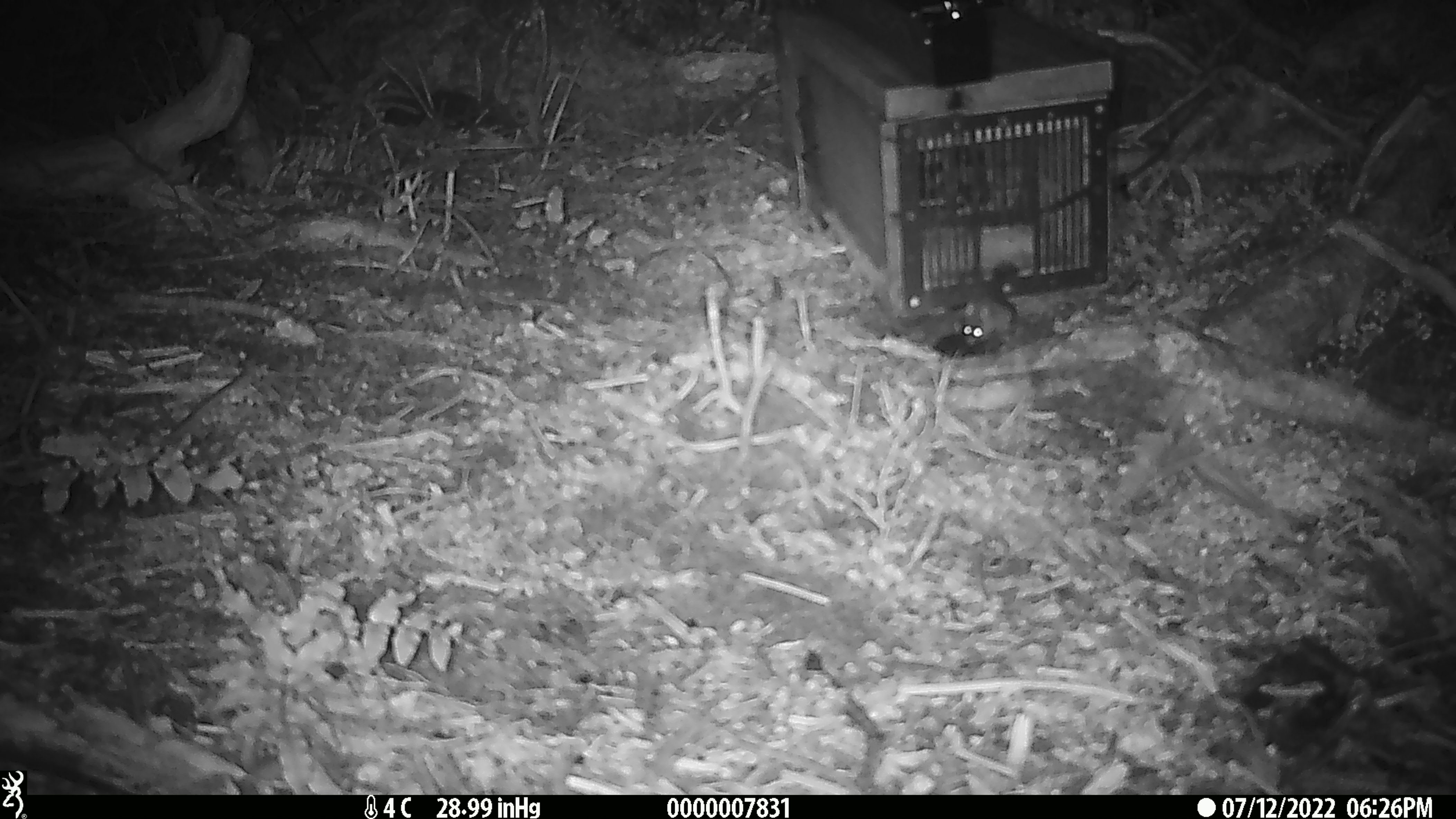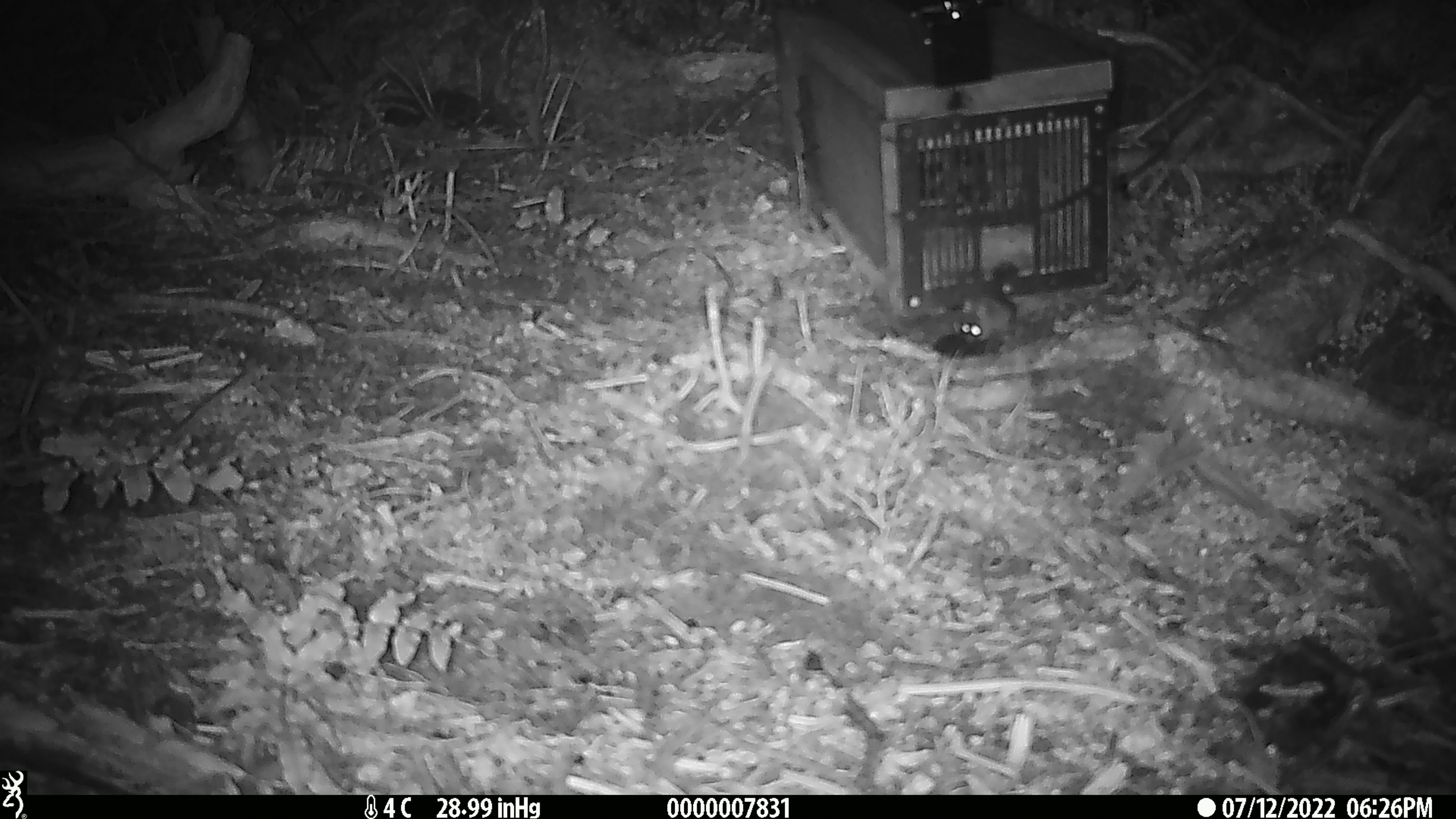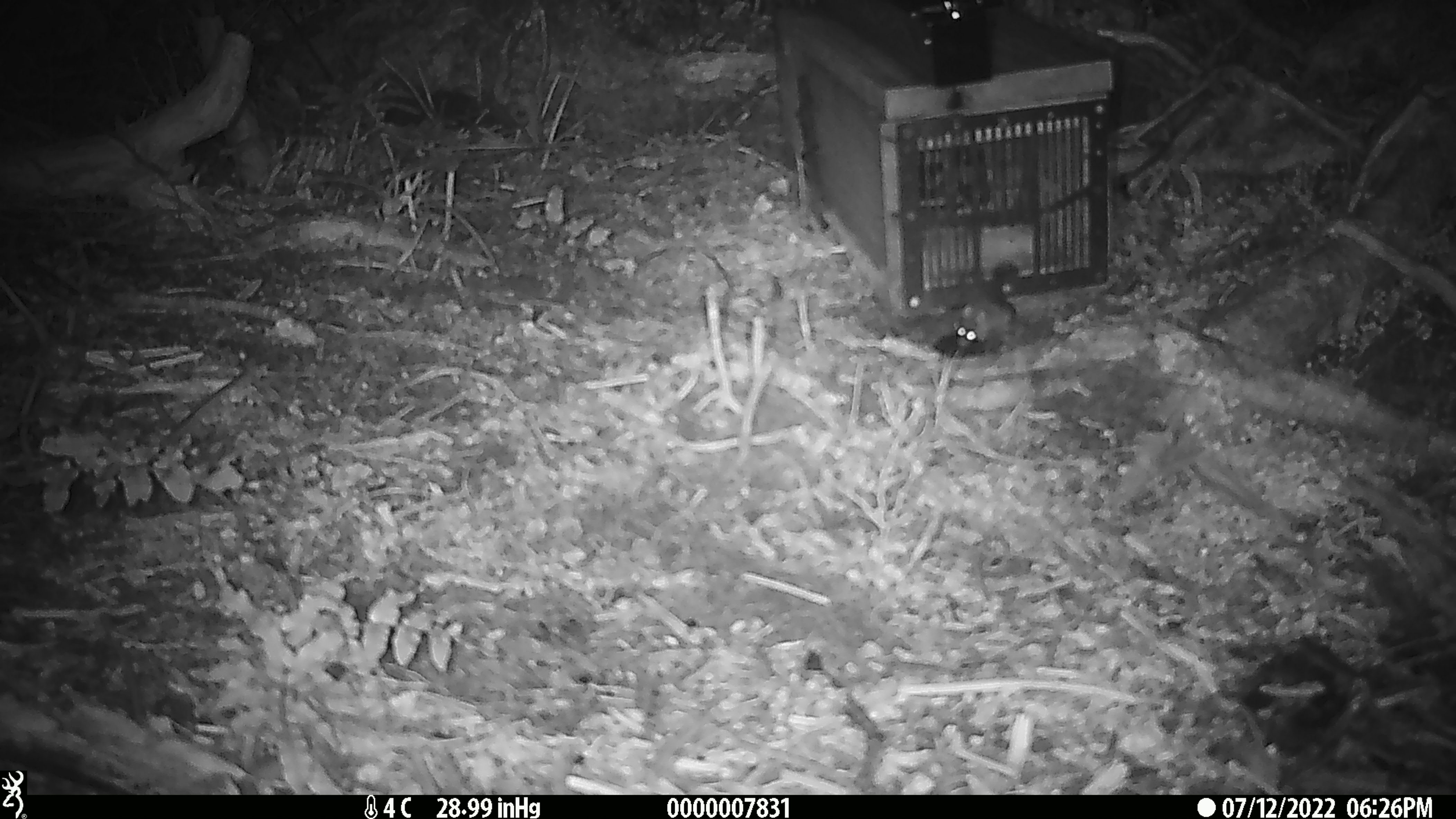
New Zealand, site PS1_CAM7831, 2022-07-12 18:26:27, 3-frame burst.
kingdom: Animalia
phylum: Chordata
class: Mammalia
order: Rodentia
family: Muridae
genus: Mus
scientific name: Mus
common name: mouse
Mouse (Mus).